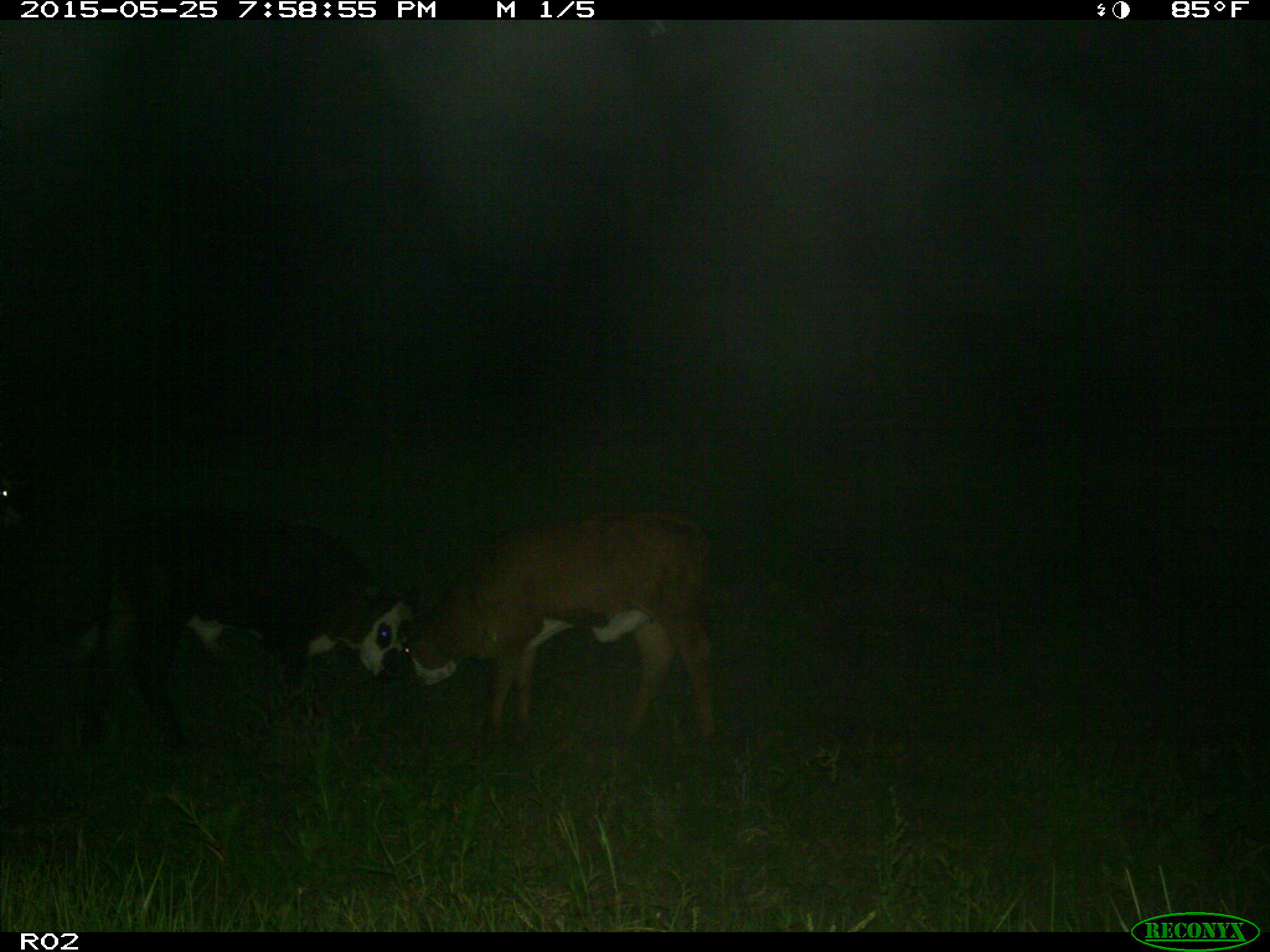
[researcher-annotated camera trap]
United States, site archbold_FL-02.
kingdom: Animalia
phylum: Chordata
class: Mammalia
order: Artiodactyla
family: Bovidae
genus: Bos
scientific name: Bos taurus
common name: domestic cow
Bos taurus (domestic cow).